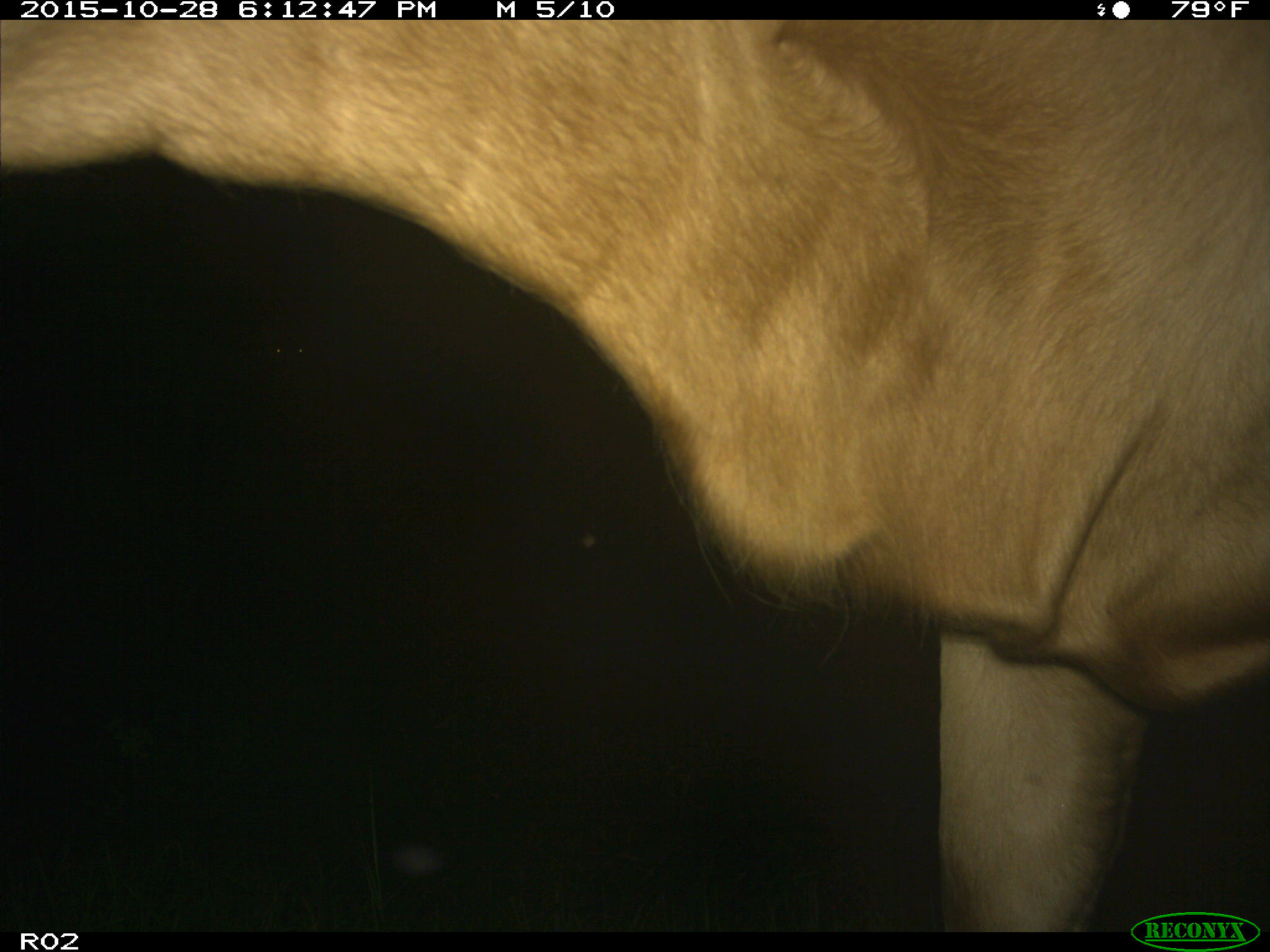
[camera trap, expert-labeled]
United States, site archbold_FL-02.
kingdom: Animalia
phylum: Chordata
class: Mammalia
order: Artiodactyla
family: Bovidae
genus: Bos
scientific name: Bos taurus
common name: domestic cow